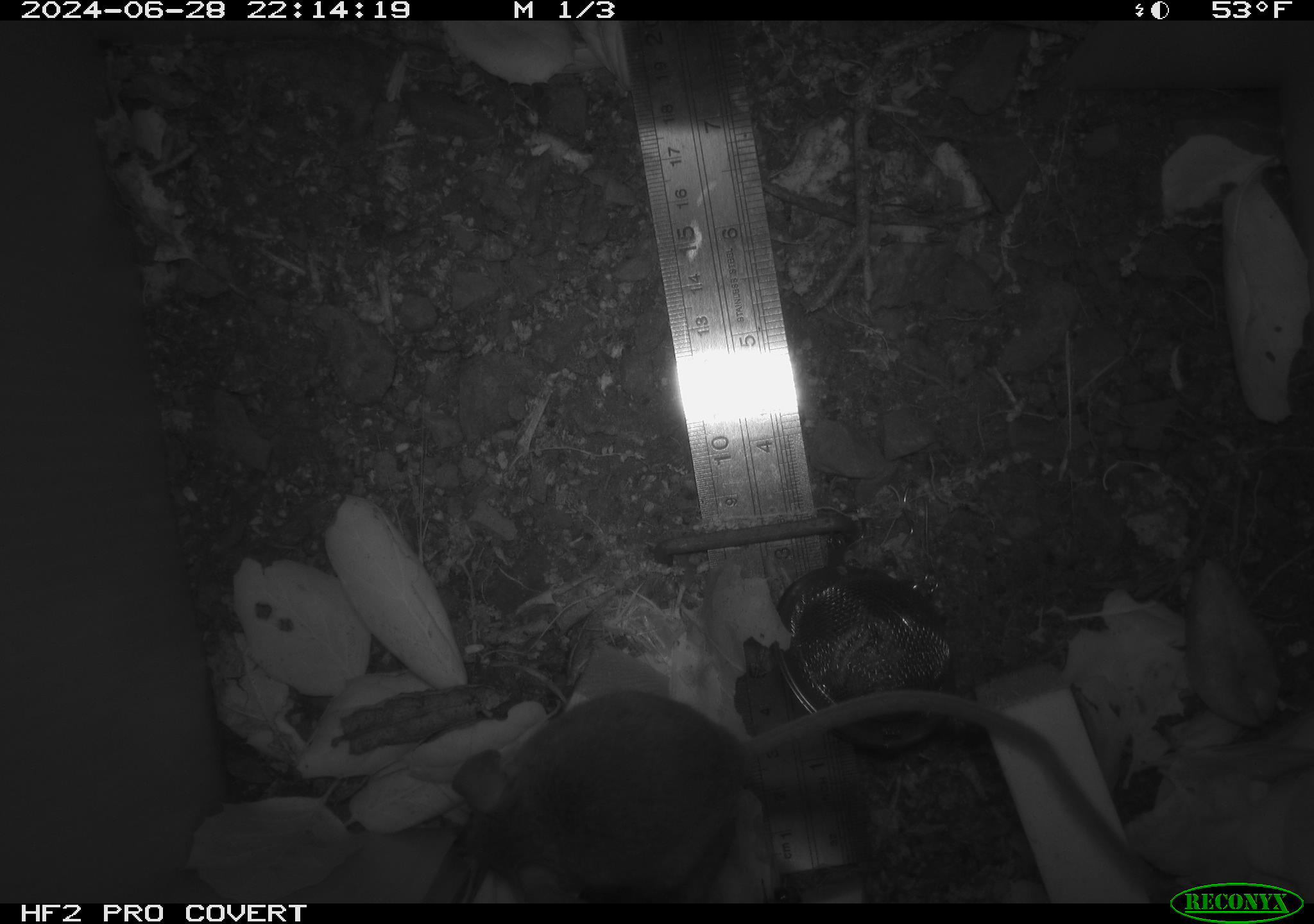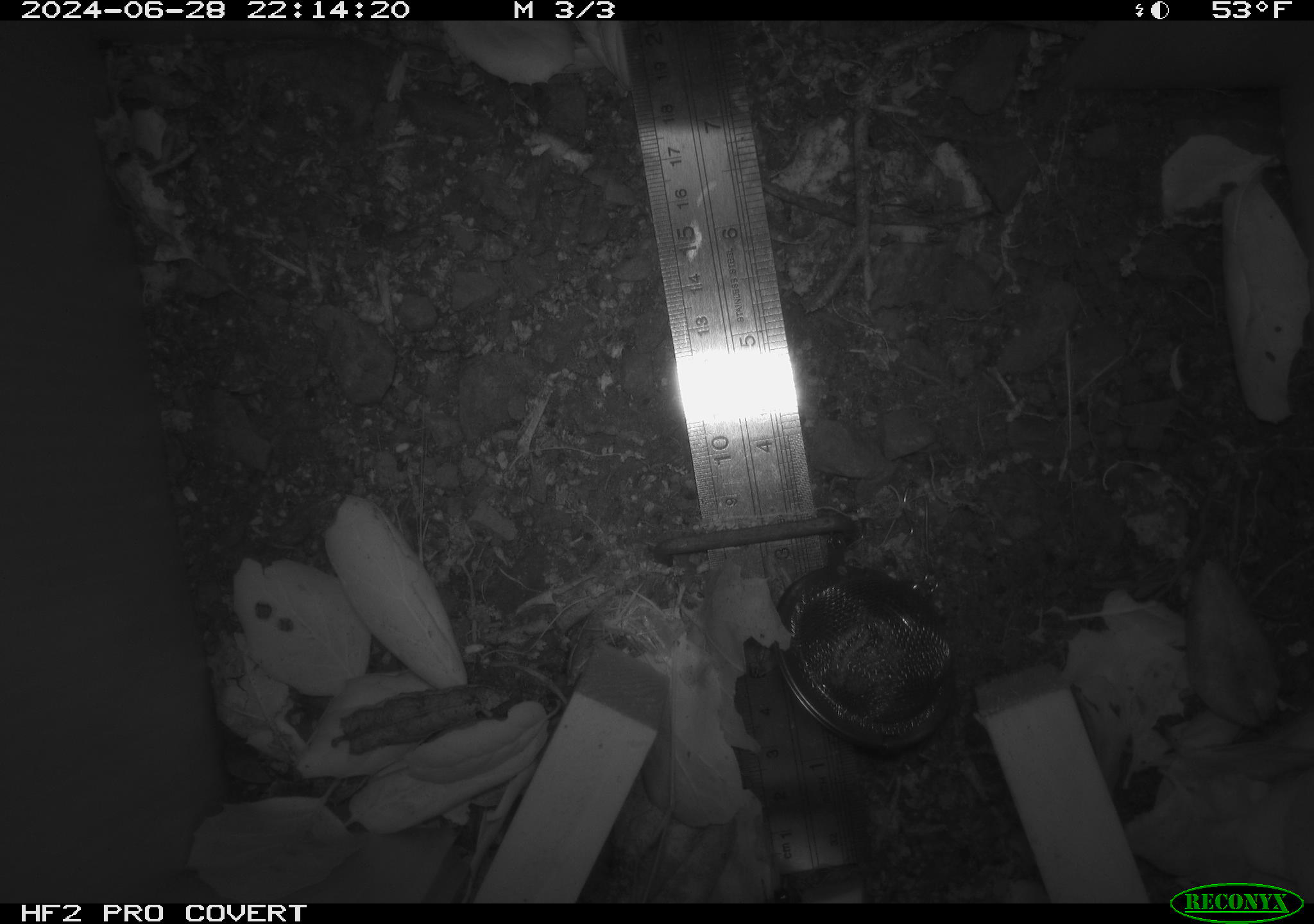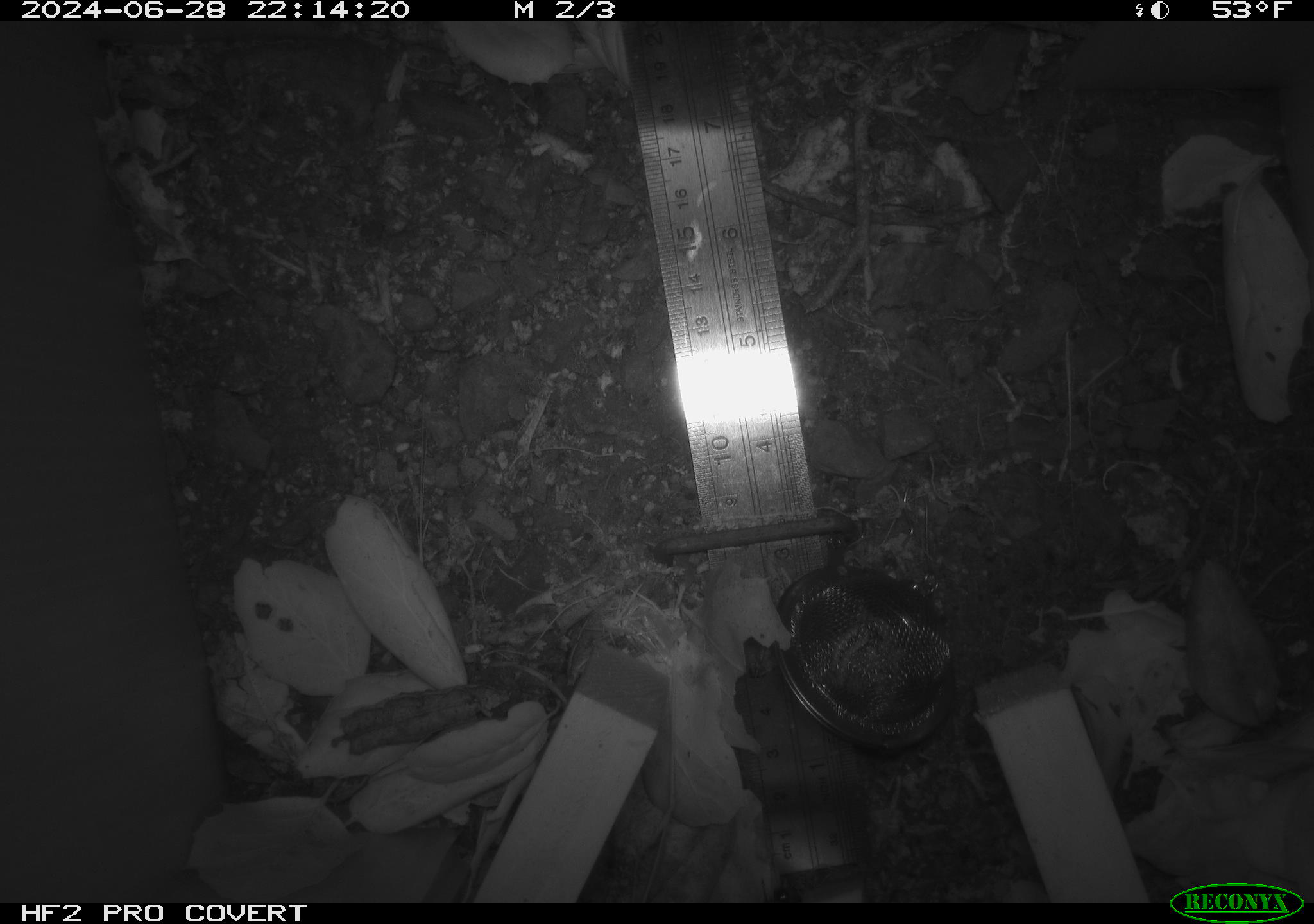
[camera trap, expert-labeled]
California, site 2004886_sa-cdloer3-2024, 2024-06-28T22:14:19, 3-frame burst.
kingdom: Animalia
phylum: Chordata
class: Mammalia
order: Rodentia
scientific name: Rodentia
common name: rodent